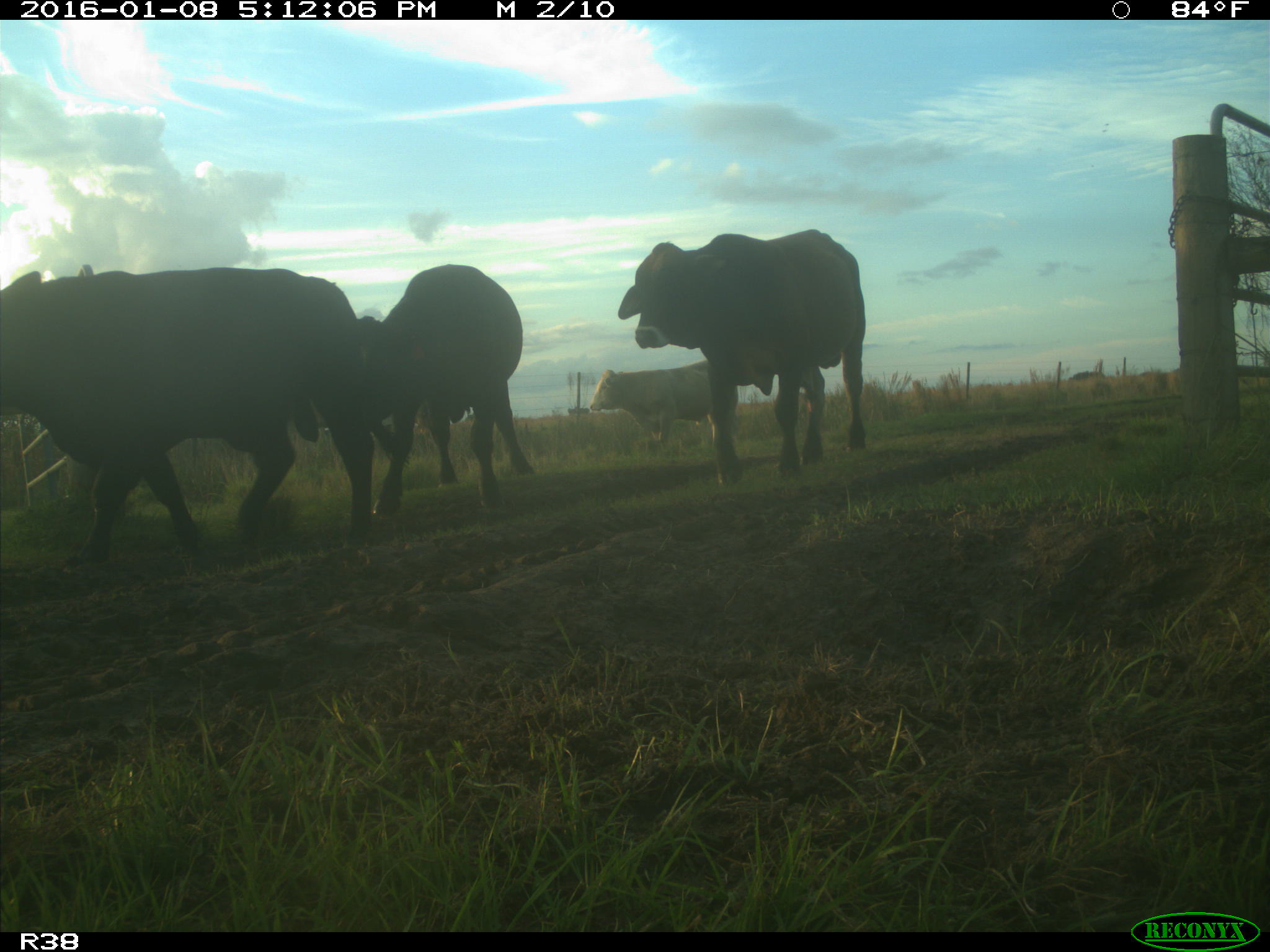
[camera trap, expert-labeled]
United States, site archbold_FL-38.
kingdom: Animalia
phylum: Chordata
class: Mammalia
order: Artiodactyla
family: Bovidae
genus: Bos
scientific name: Bos taurus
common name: domestic cow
Bos taurus (domestic cow).